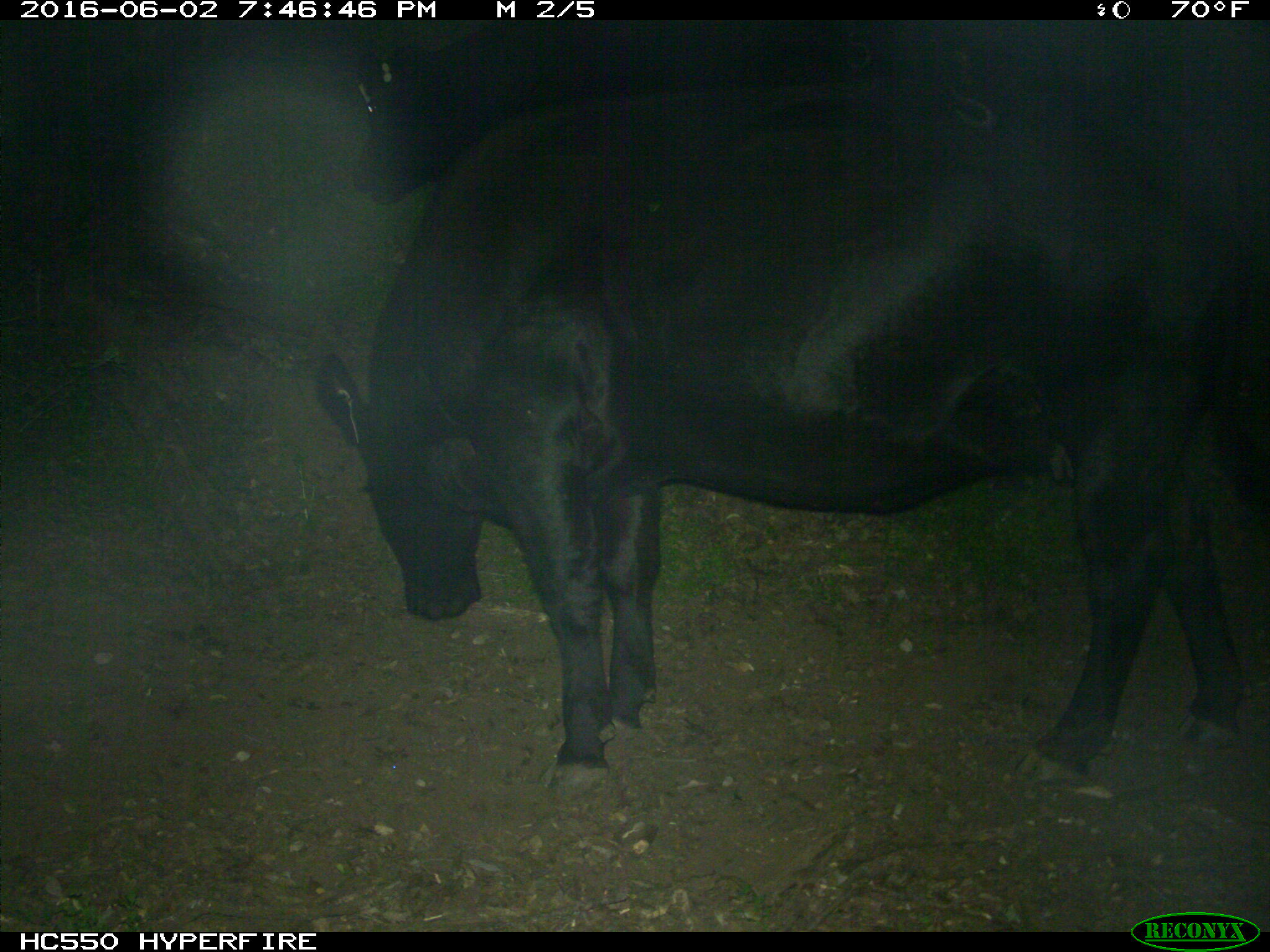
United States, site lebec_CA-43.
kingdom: Animalia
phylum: Chordata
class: Mammalia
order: Artiodactyla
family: Bovidae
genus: Bos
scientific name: Bos taurus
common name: domestic cow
Bos taurus (domestic cow).